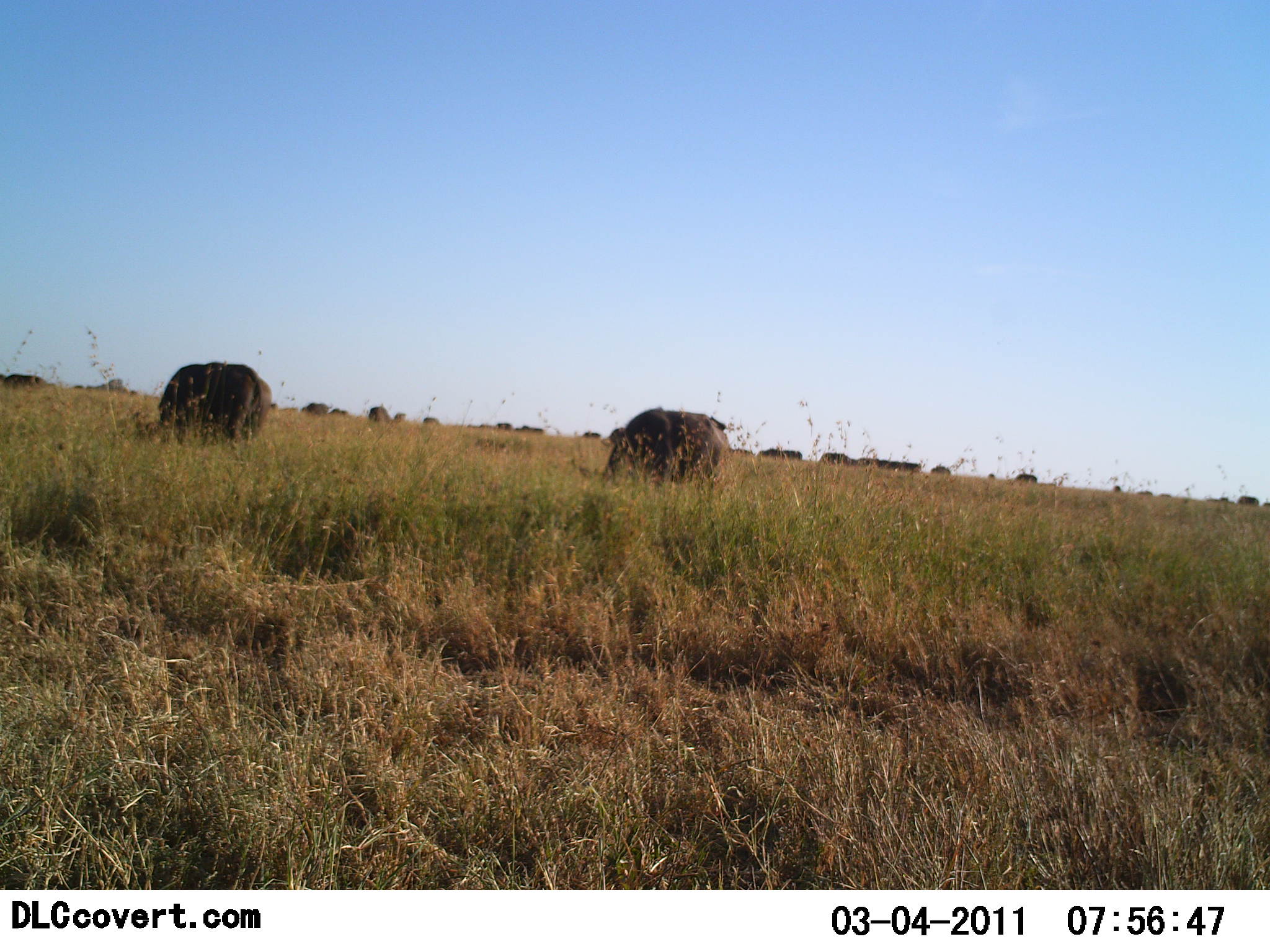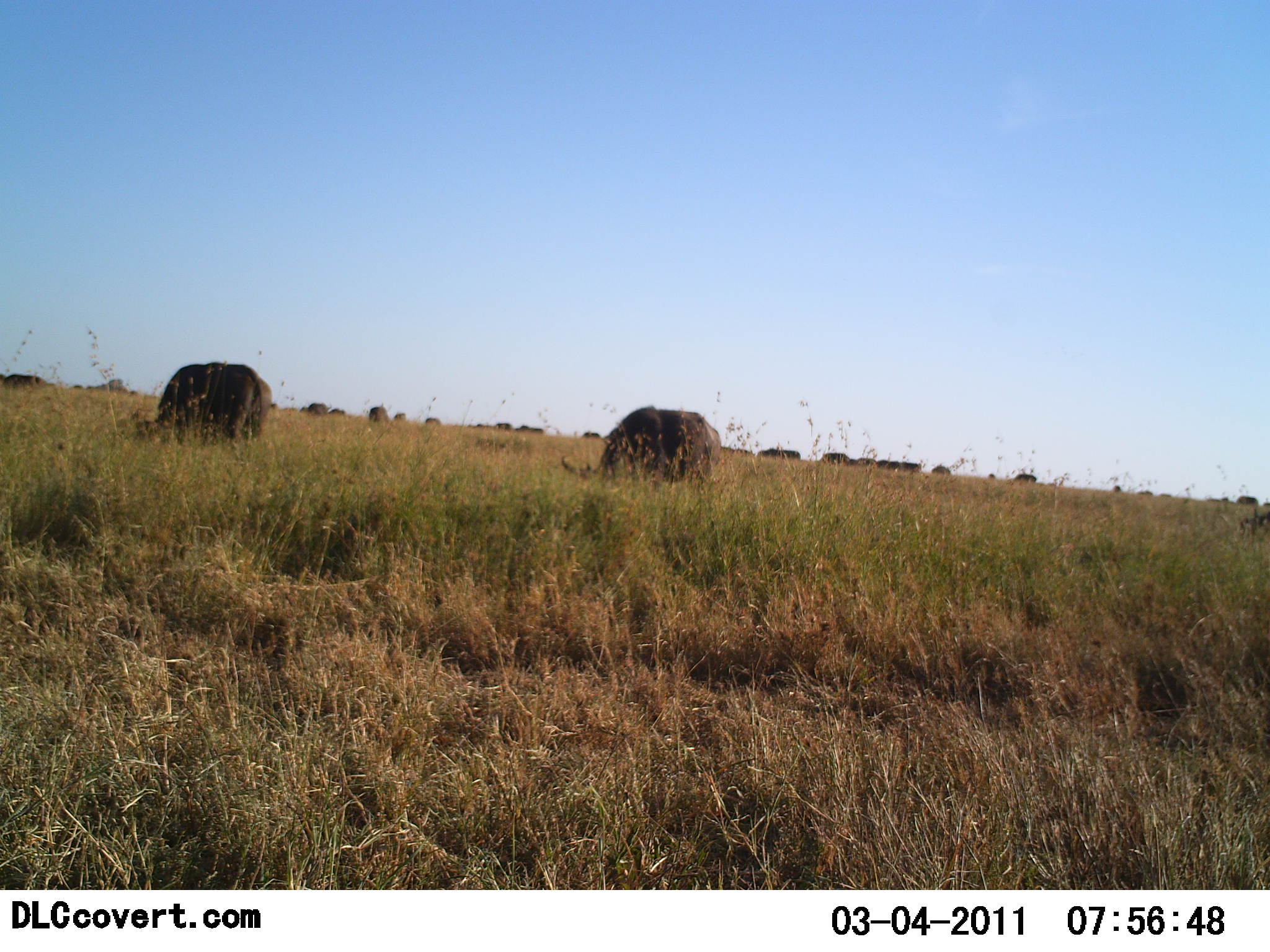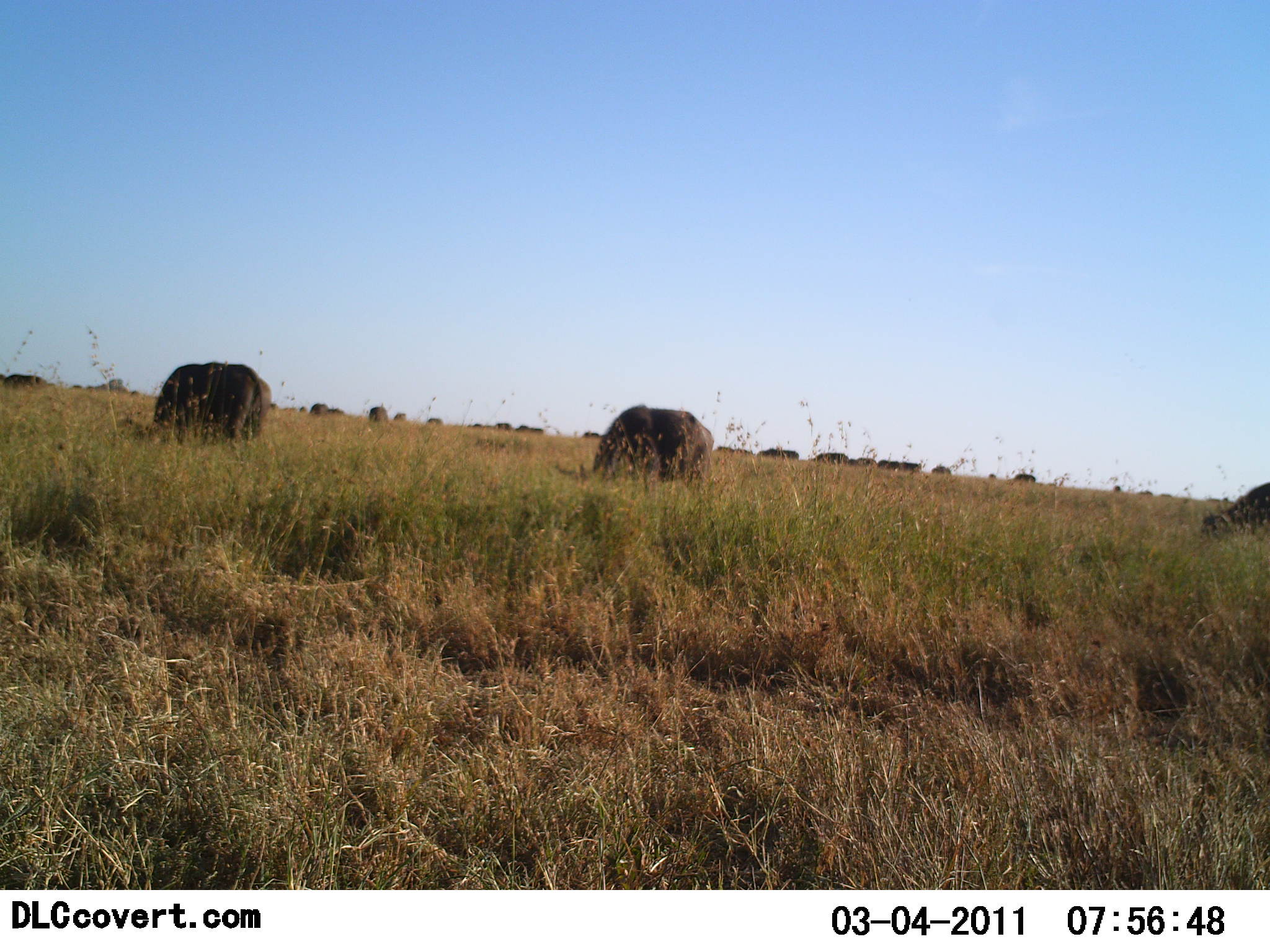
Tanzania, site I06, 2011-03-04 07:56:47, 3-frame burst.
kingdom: Animalia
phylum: Chordata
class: Mammalia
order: Artiodactyla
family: Bovidae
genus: Connochaetes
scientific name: Connochaetes taurinus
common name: blue wildebeest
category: wildebeest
Wildebeest (blue wildebeest) (Connochaetes taurinus), count 11-50. Behavior (volunteer vote fractions): standing 20%, resting 0%, moving 10%, interacting 0%. Young present (vote fraction): 0%. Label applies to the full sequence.